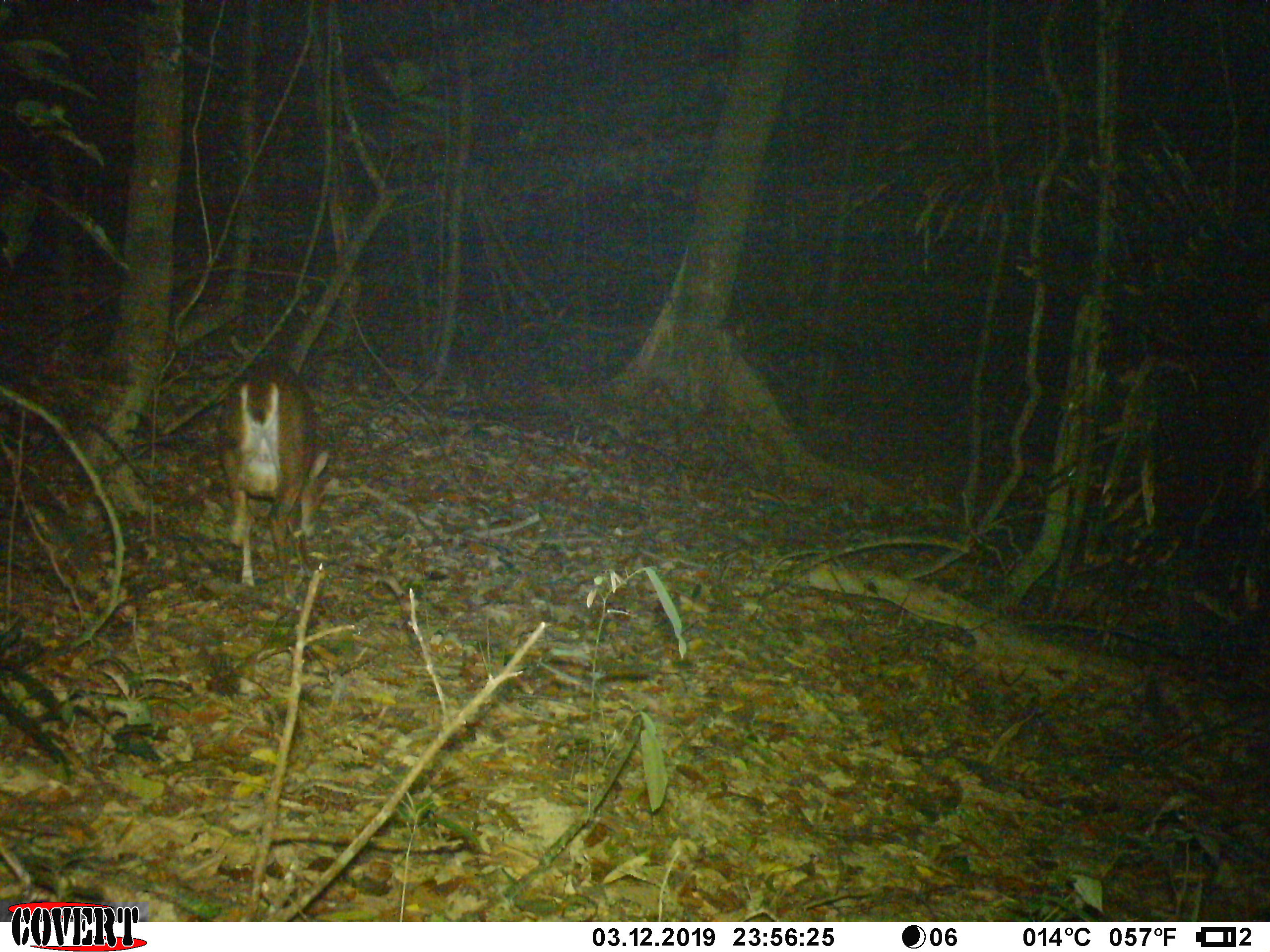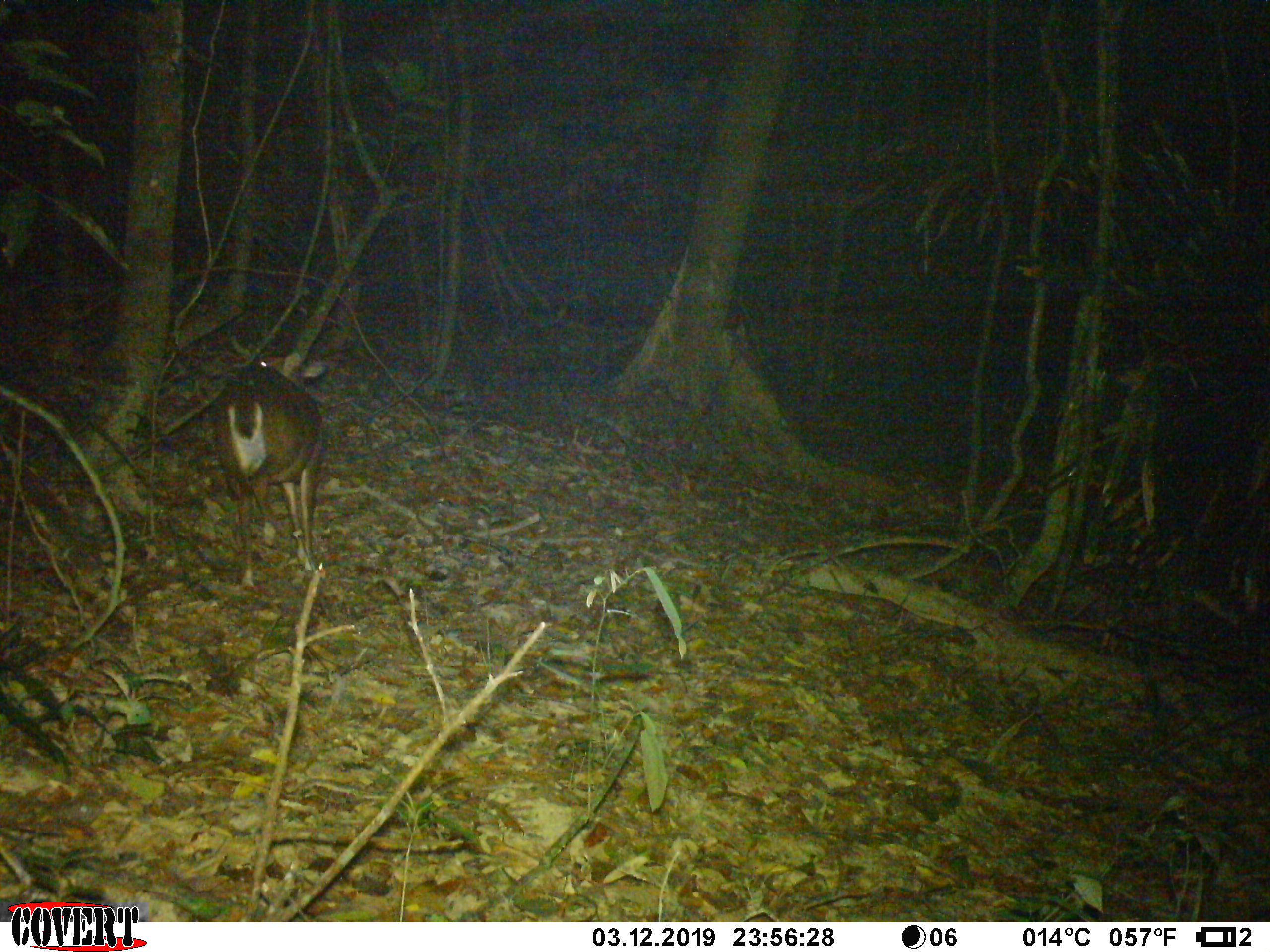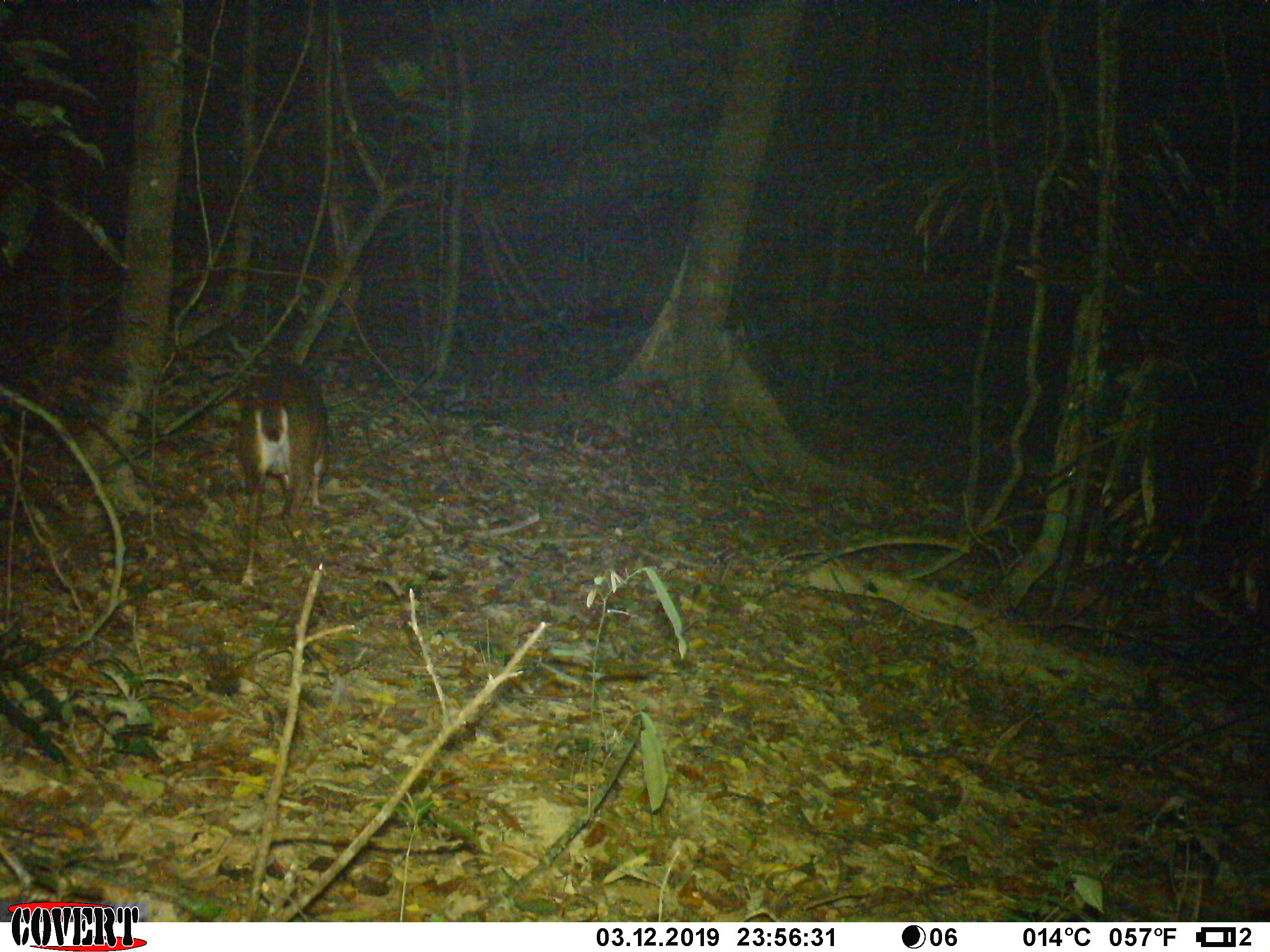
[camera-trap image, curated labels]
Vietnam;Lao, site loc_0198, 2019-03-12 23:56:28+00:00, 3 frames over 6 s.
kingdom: Animalia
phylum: Chordata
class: Mammalia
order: Artiodactyla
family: Cervidae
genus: Muntiacus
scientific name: Muntiacus vuquangensis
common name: large-antlered muntjac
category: large antlered muntjac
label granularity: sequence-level